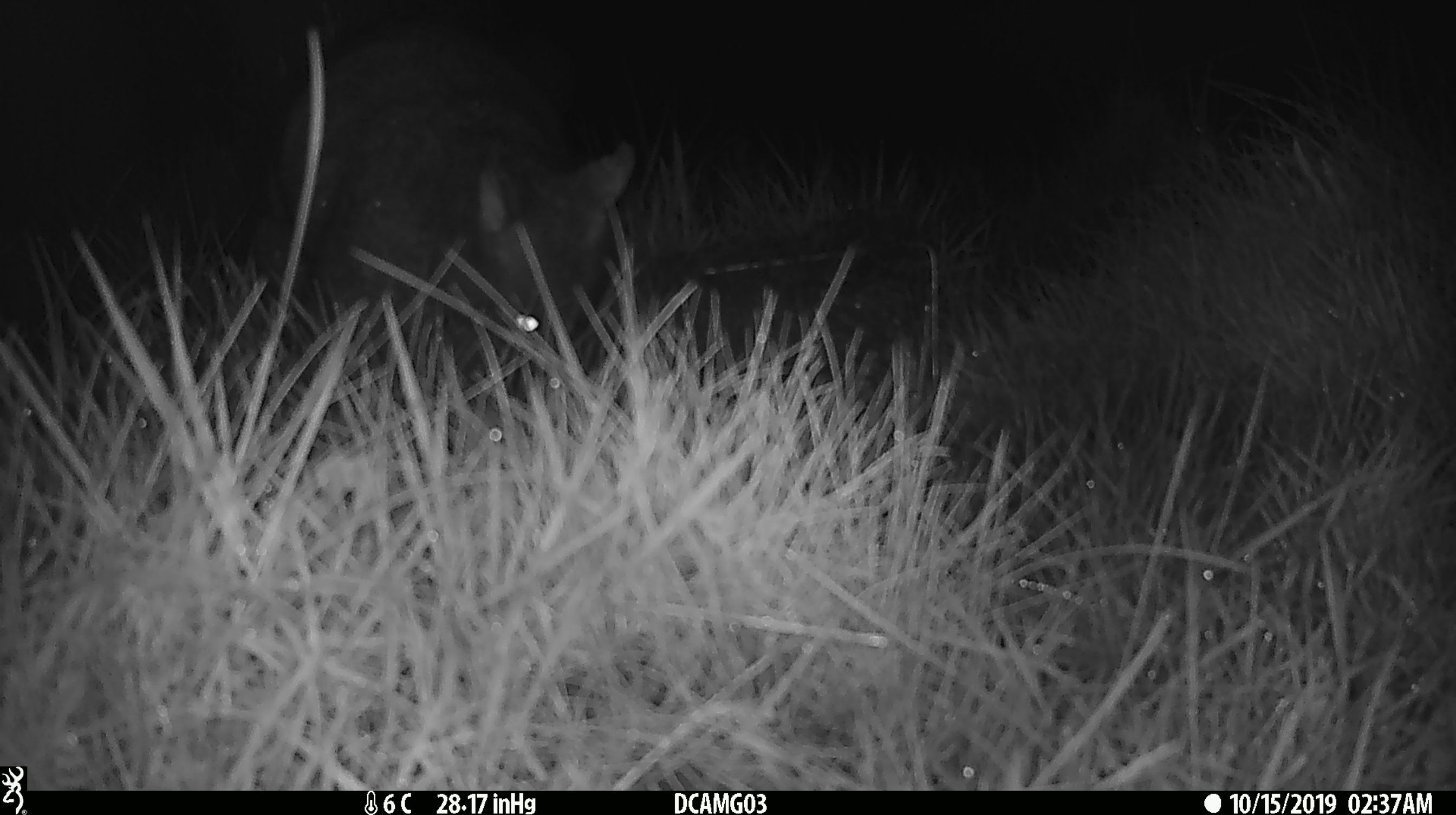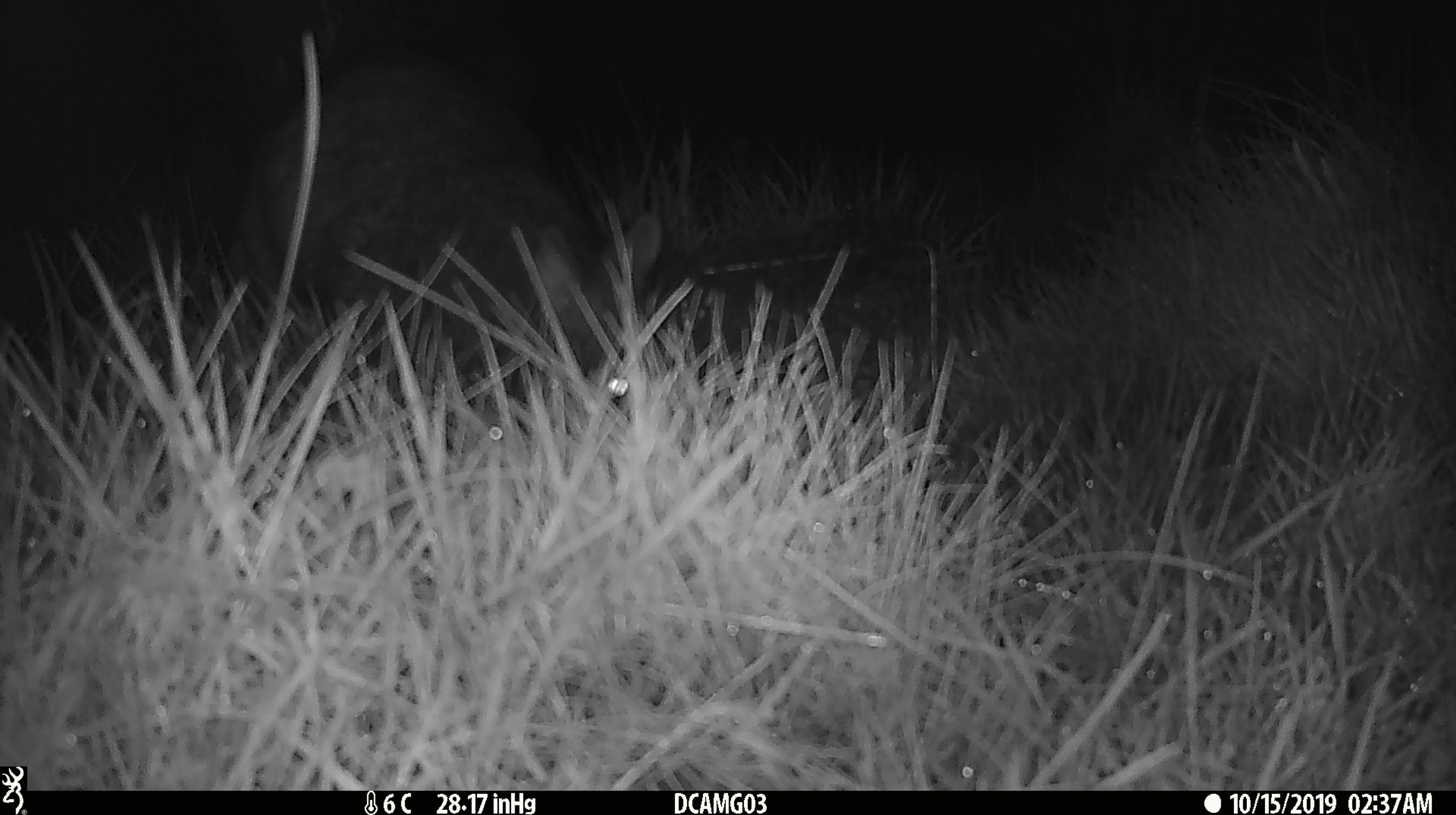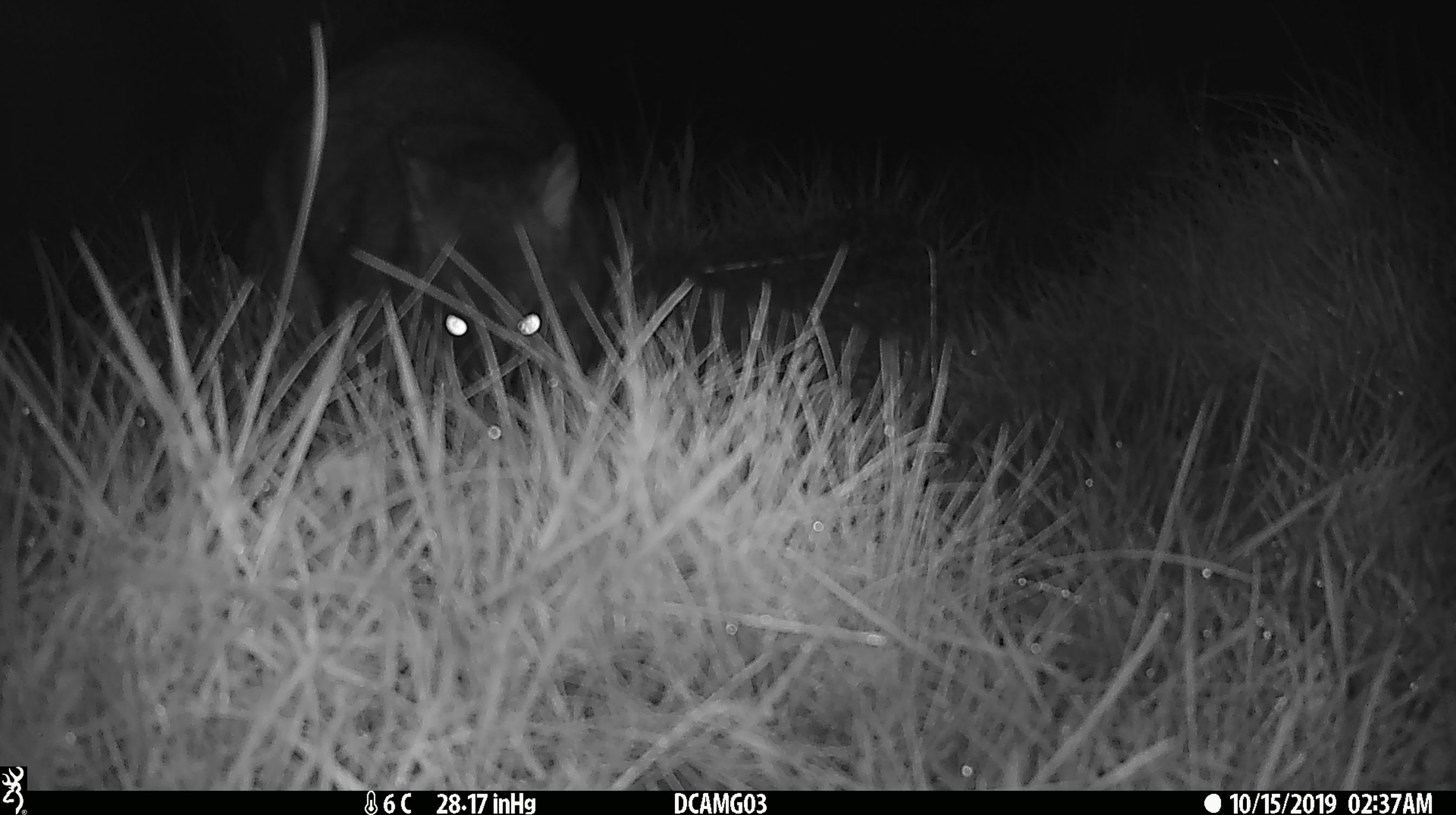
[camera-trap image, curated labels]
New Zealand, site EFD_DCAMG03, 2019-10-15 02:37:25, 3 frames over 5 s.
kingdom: Animalia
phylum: Chordata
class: Mammalia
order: Diprotodontia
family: Phalangeridae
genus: Trichosurus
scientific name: Trichosurus vulpecula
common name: common brushtail possum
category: possum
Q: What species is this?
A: Possum (common brushtail possum) (Trichosurus vulpecula).